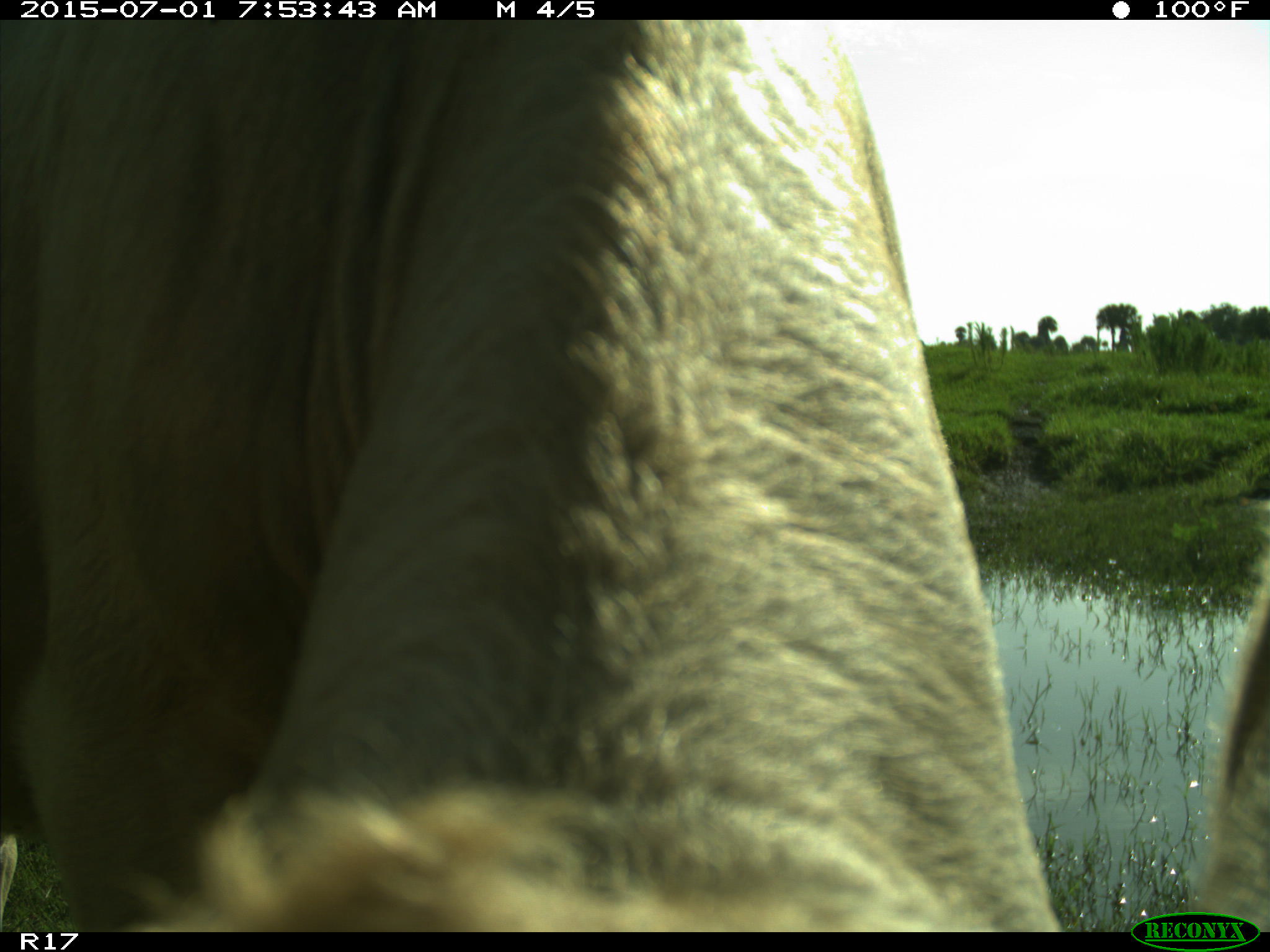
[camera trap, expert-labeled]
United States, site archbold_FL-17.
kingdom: Animalia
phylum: Chordata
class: Mammalia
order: Artiodactyla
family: Bovidae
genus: Bos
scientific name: Bos taurus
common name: domestic cow